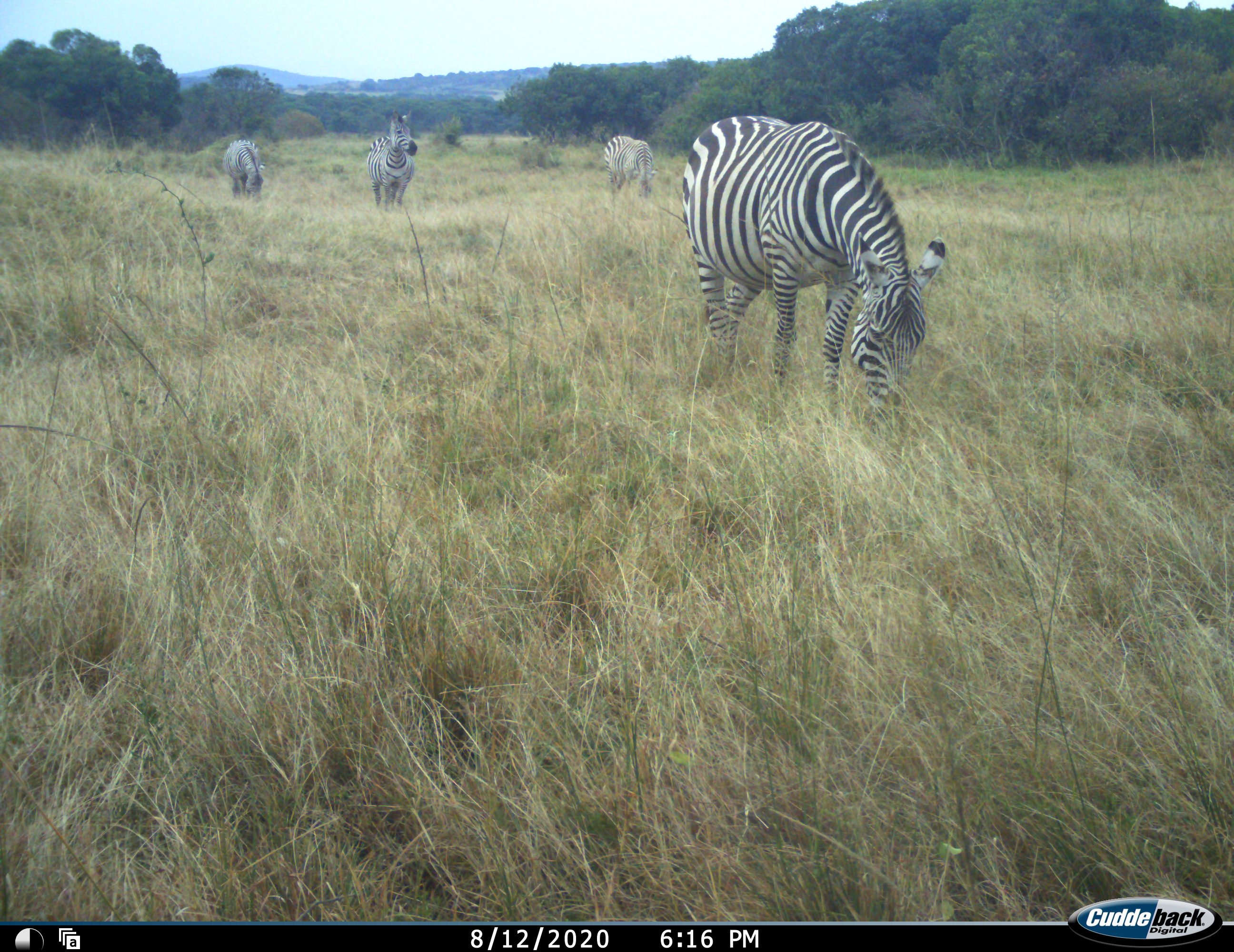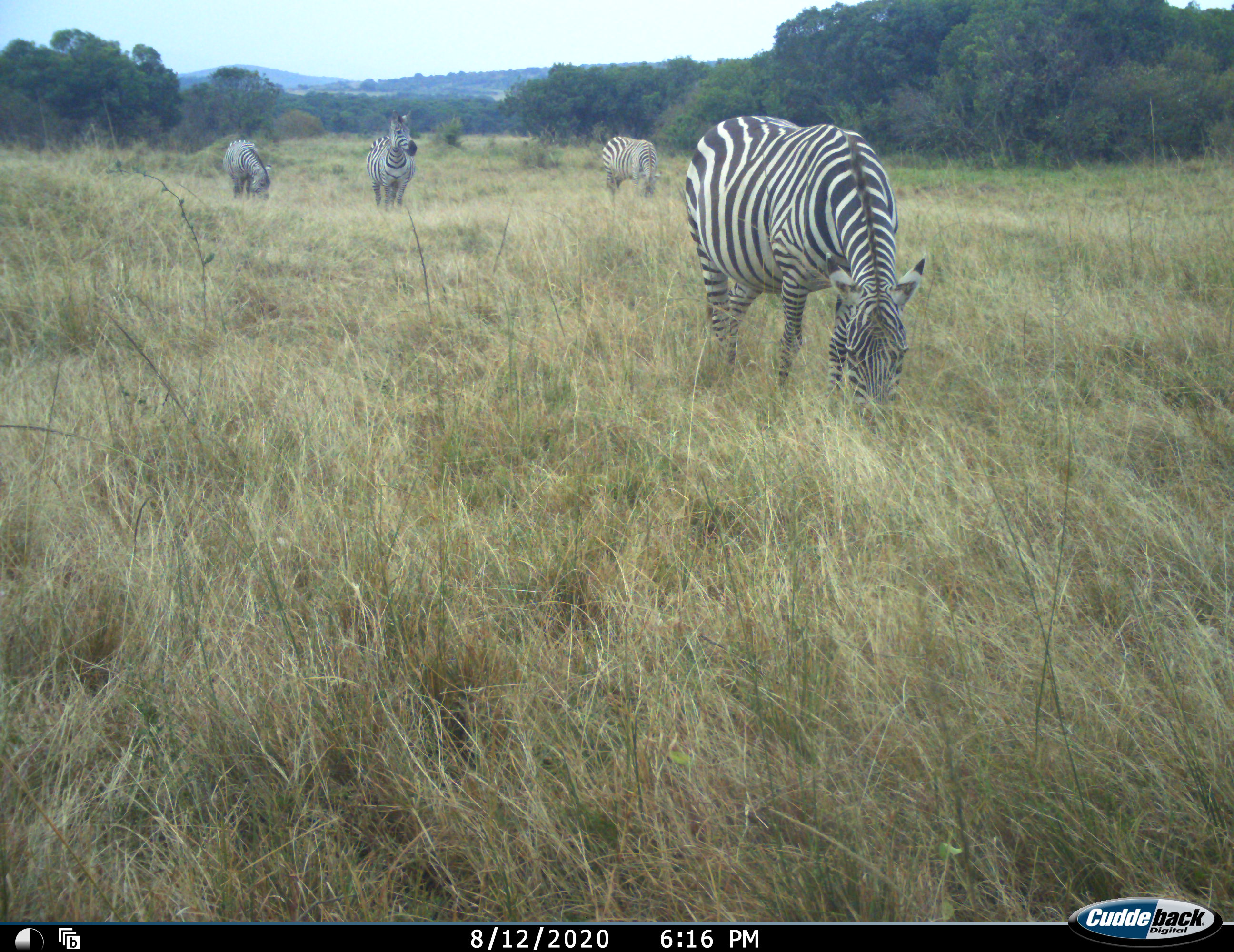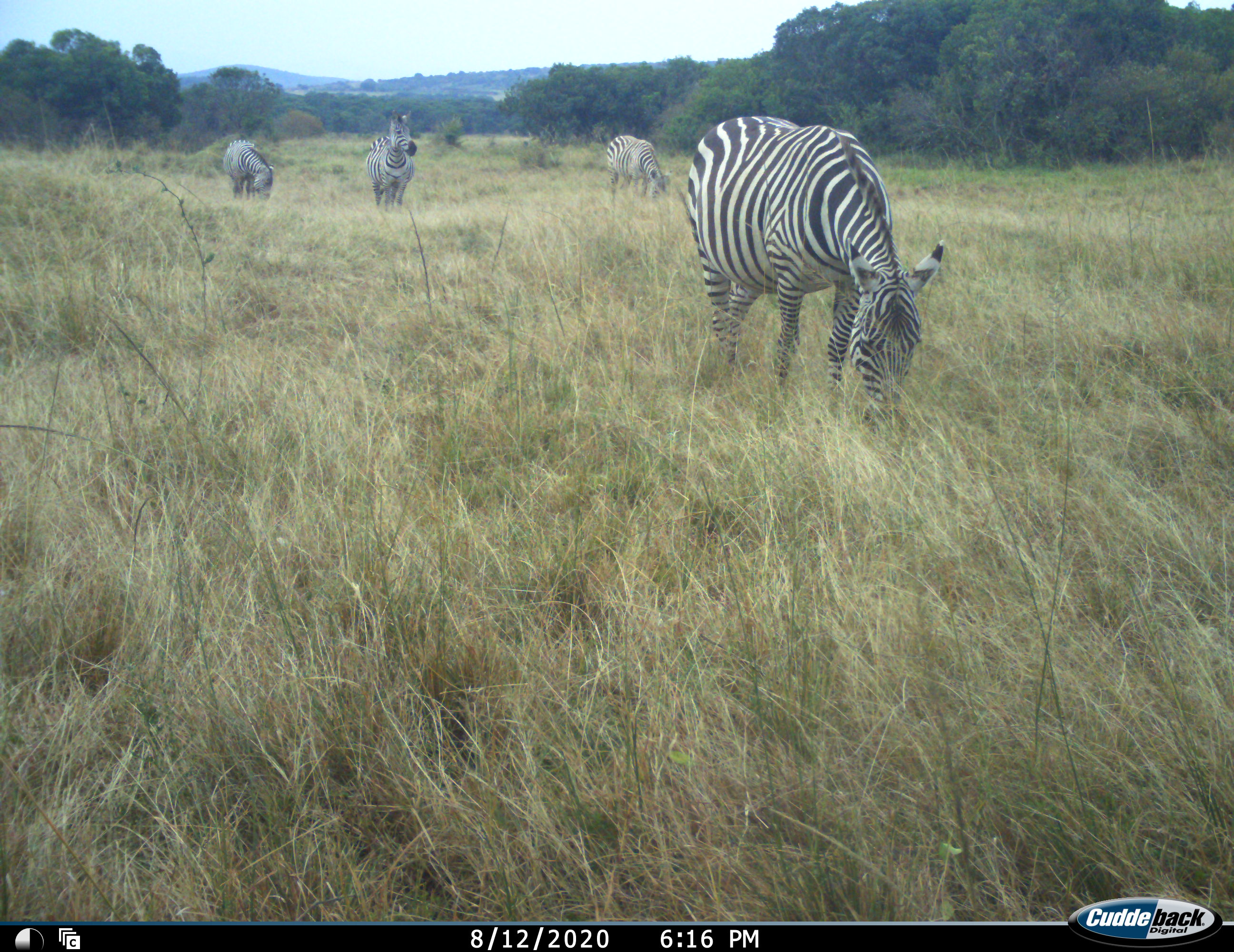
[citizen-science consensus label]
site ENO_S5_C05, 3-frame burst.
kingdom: Animalia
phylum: Chordata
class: Mammalia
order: Perissodactyla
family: Equidae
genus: Equus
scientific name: Equus quagga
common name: plains zebra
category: zebraplains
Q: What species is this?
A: Zebraplains (plains zebra) (Equus quagga).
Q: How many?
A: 4.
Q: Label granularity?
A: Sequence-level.